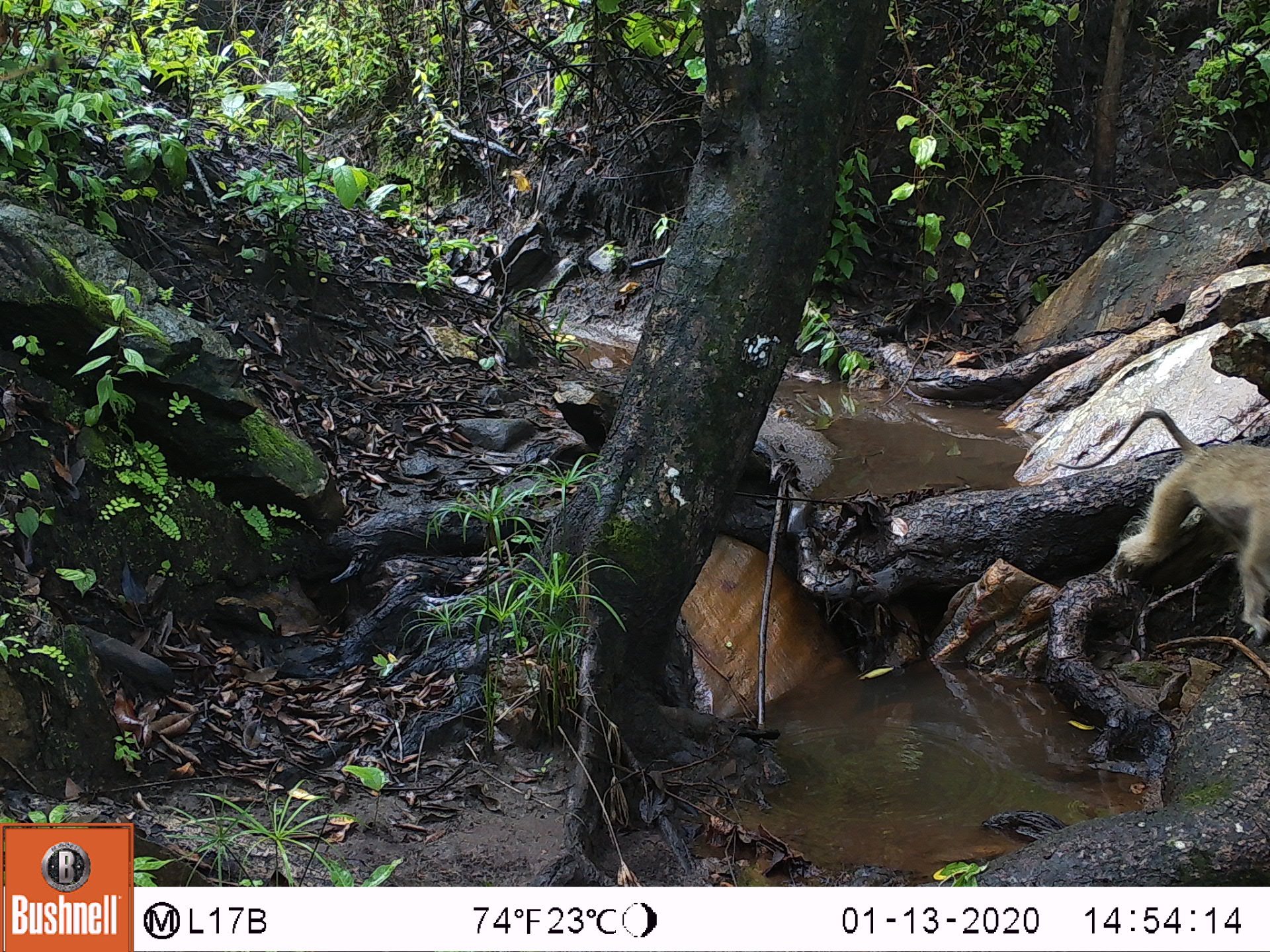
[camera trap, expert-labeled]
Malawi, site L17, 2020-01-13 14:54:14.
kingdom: Animalia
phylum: Chordata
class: Mammalia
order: Primates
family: Cercopithecidae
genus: Papio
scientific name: Papio cynocephalus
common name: yellow baboon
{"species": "yellow baboon (Papio cynocephalus)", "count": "1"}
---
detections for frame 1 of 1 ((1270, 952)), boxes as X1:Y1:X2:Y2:
yellow baboon: 1094:405:1270:624